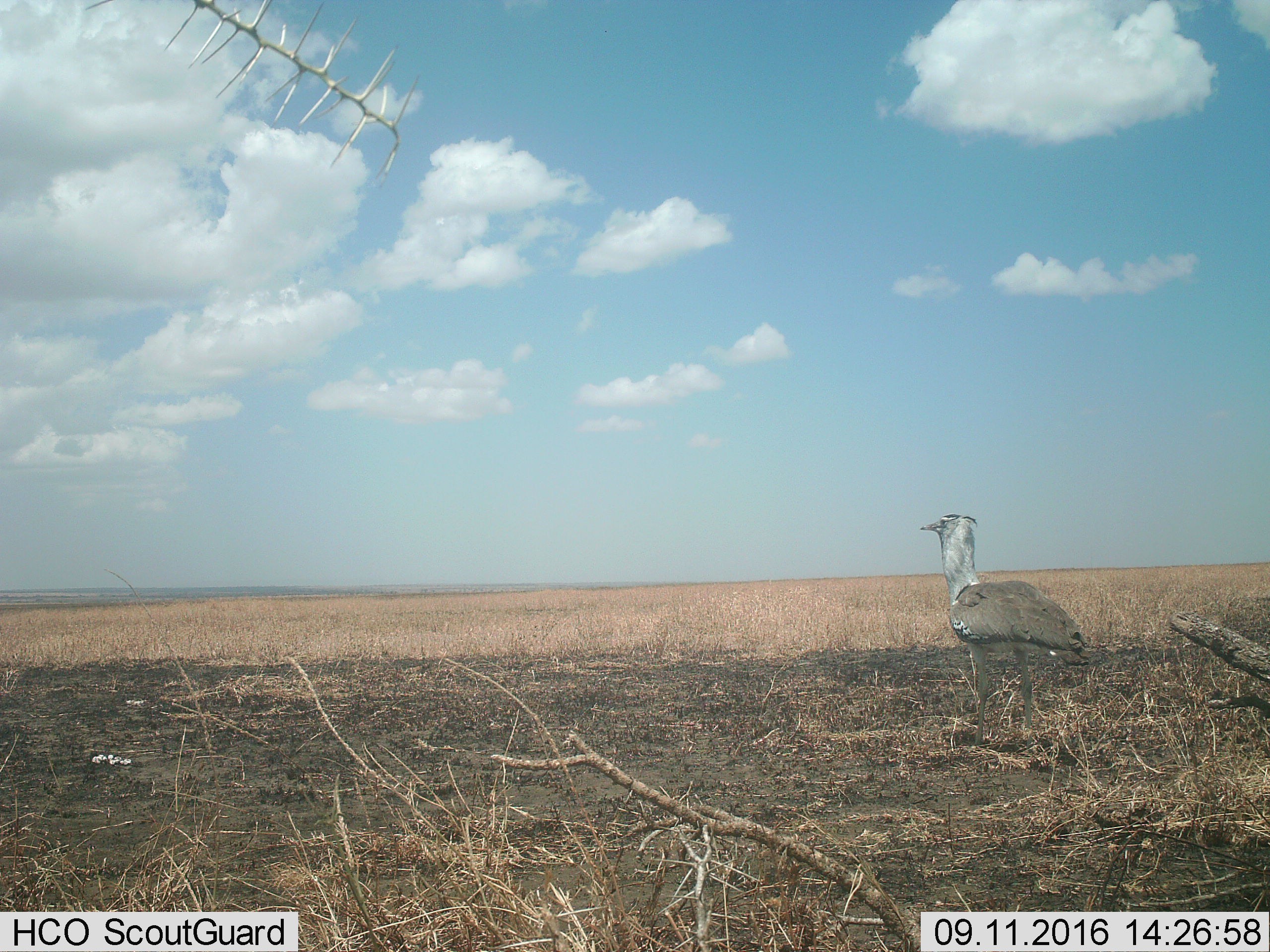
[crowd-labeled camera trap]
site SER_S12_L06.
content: unidentified animal